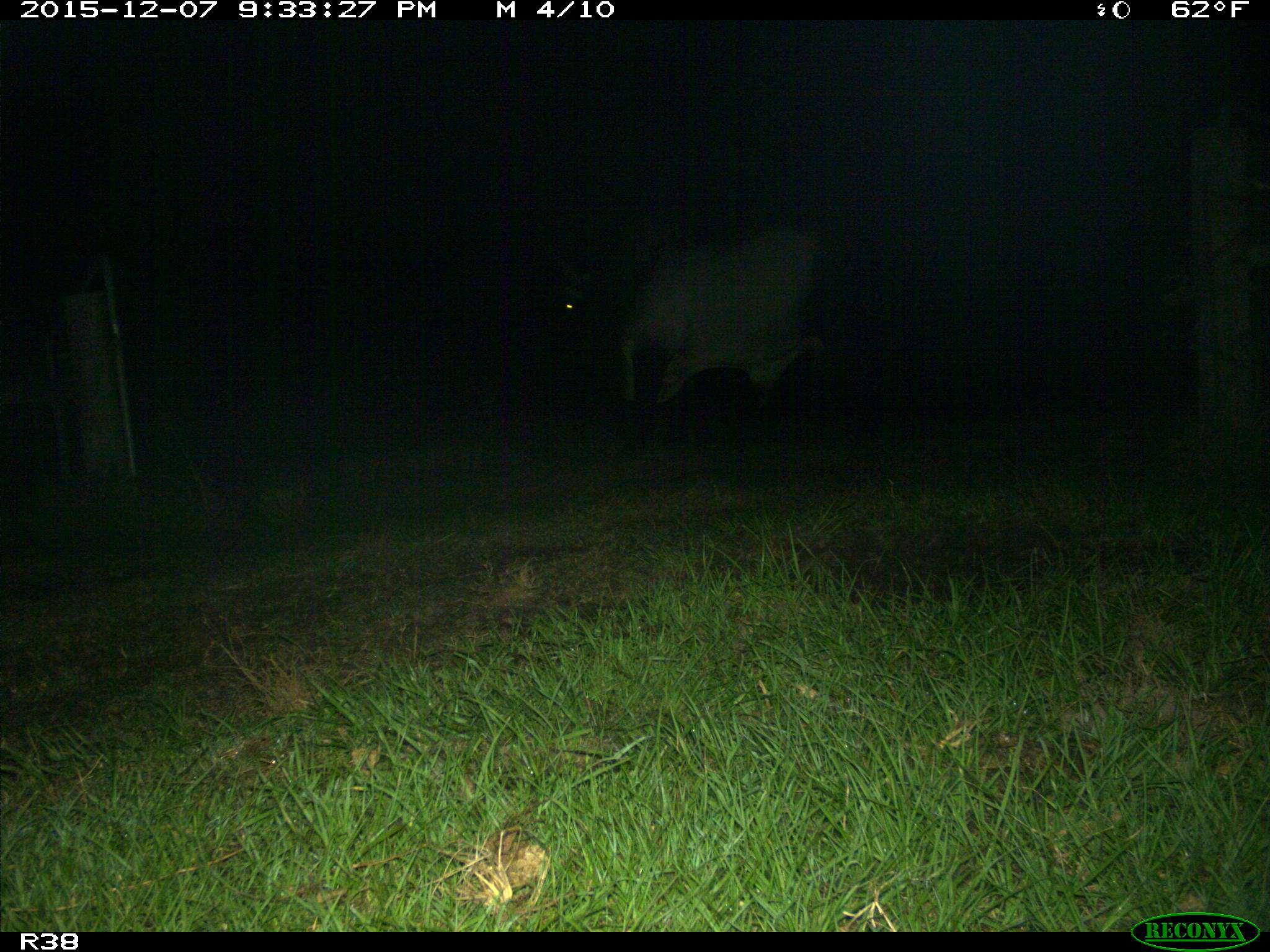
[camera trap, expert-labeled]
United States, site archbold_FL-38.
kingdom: Animalia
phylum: Chordata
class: Mammalia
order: Artiodactyla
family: Bovidae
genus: Bos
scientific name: Bos taurus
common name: domestic cow